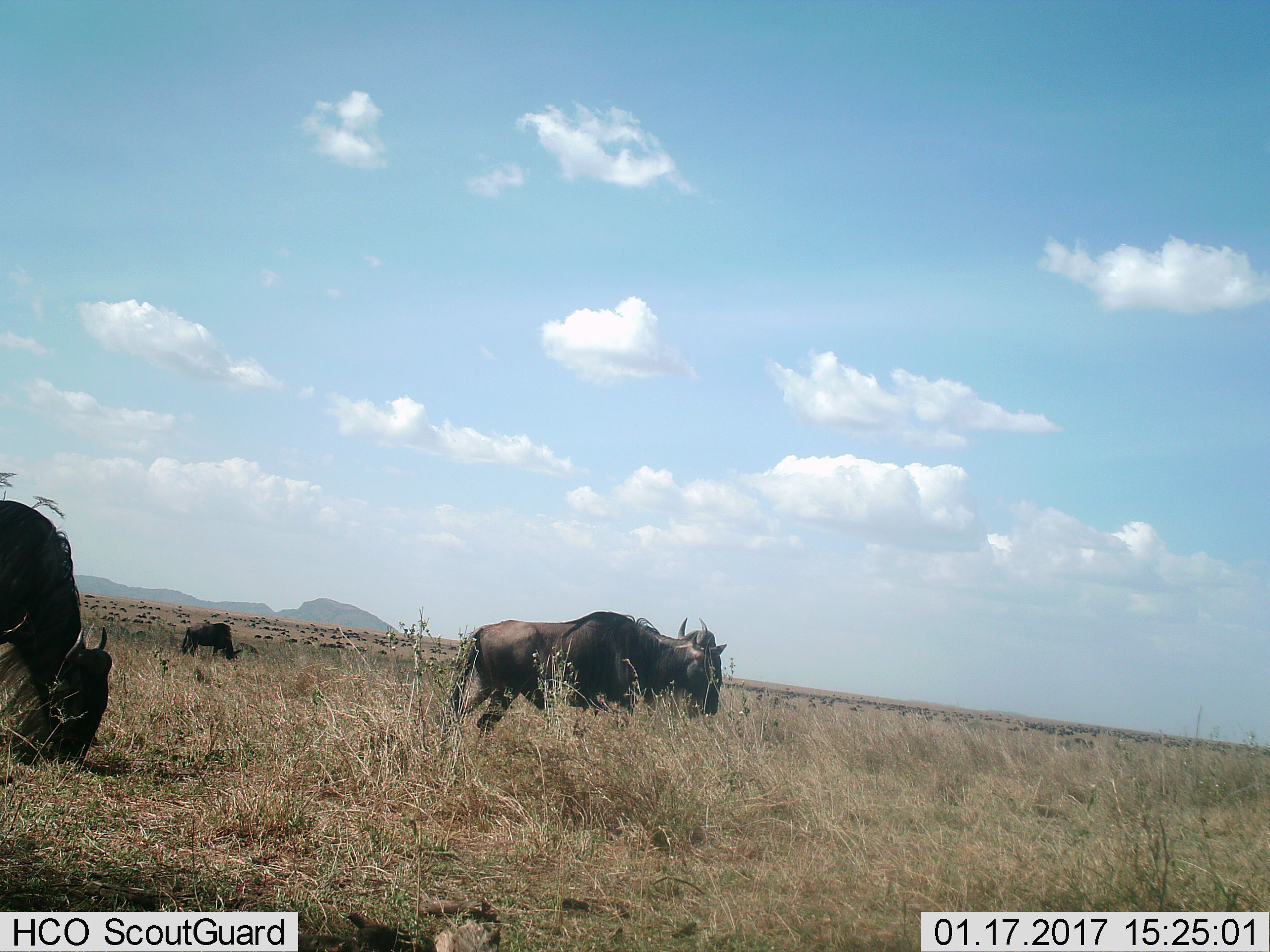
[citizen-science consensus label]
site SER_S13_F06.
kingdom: Animalia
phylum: Chordata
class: Mammalia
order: Artiodactyla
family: Bovidae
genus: Connochaetes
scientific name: Connochaetes taurinus taurinus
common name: blue wildebeest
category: wildebeestblue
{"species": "wildebeestblue (blue wildebeest) (Connochaetes taurinus taurinus)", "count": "4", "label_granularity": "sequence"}